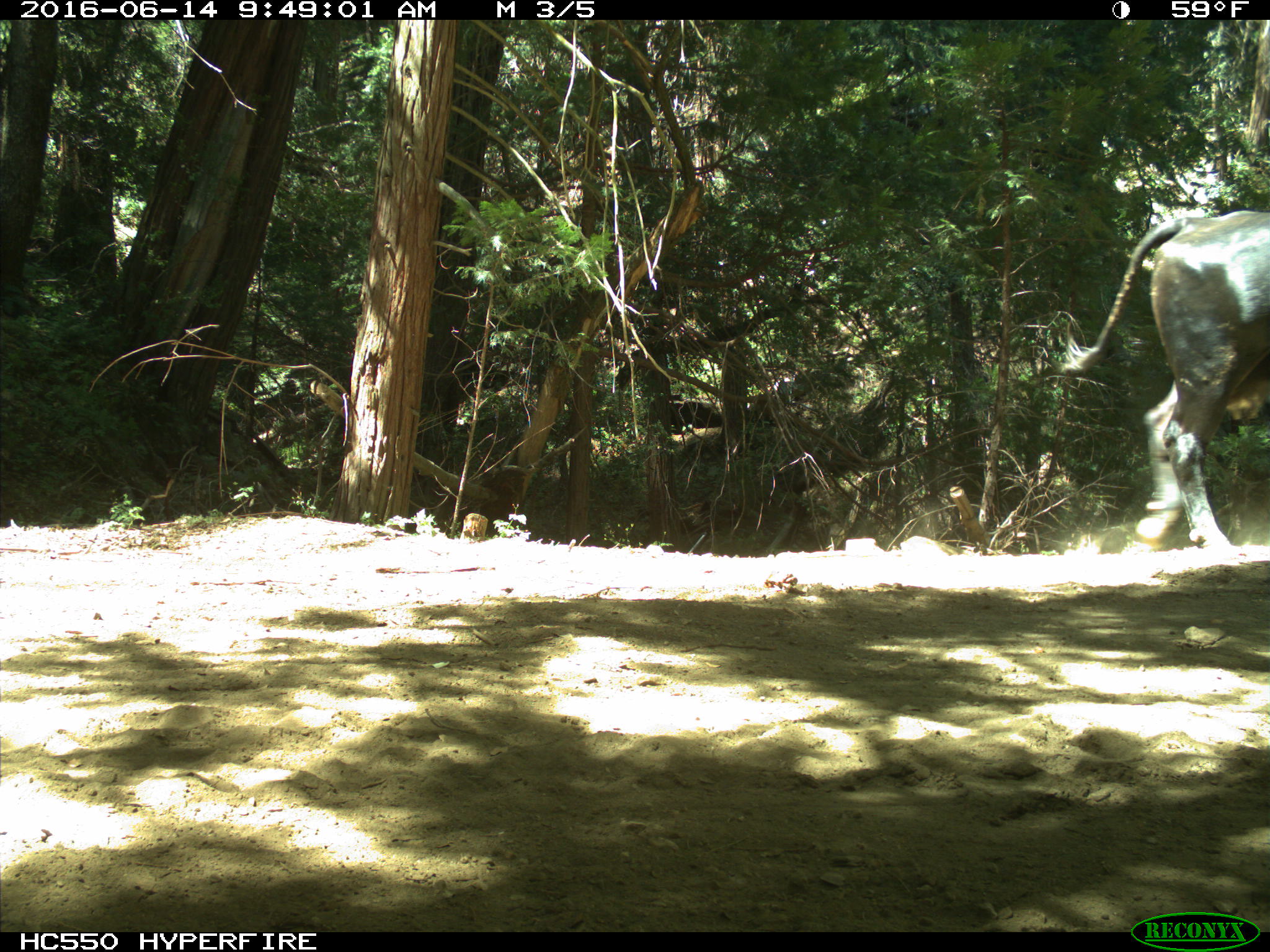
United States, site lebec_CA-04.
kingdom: Animalia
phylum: Chordata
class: Mammalia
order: Artiodactyla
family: Bovidae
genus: Bos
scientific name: Bos taurus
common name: domestic cow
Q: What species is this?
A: Bos taurus (domestic cow).